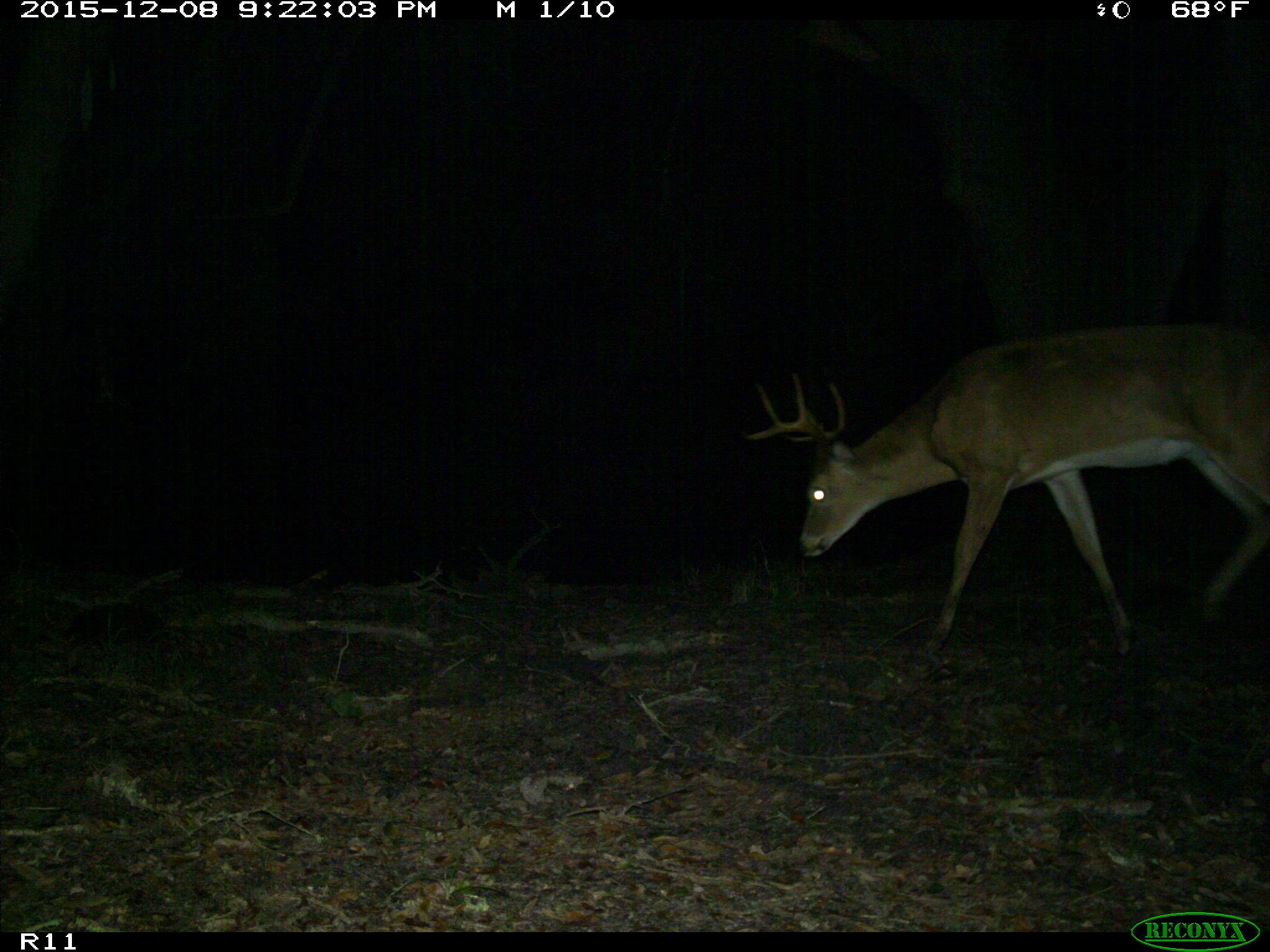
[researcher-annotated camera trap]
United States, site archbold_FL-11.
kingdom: Animalia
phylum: Chordata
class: Mammalia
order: Artiodactyla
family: Cervidae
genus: Odocoileus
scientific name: Odocoileus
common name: deer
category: unidentified deer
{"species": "unidentified deer (deer) (Odocoileus)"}